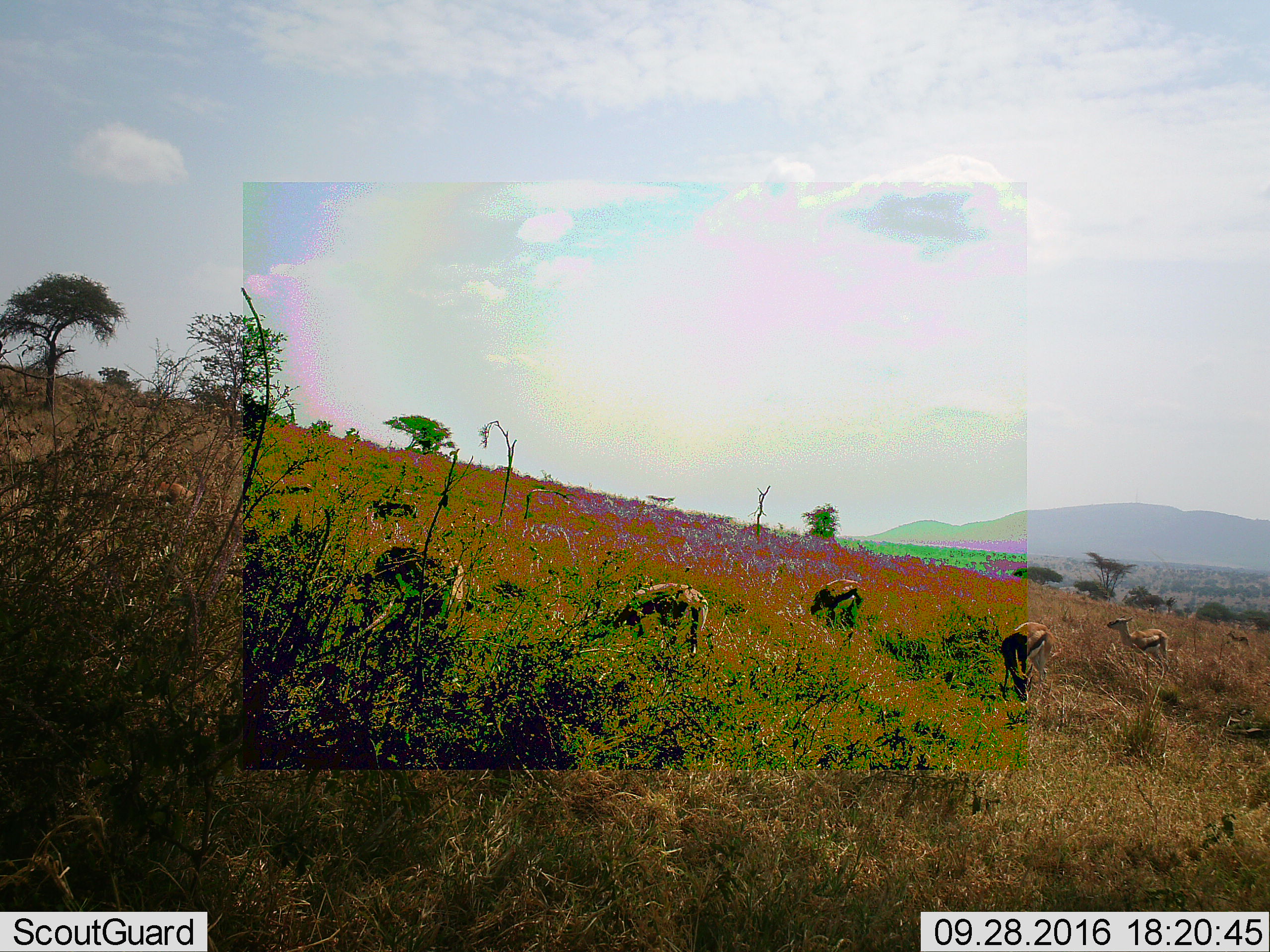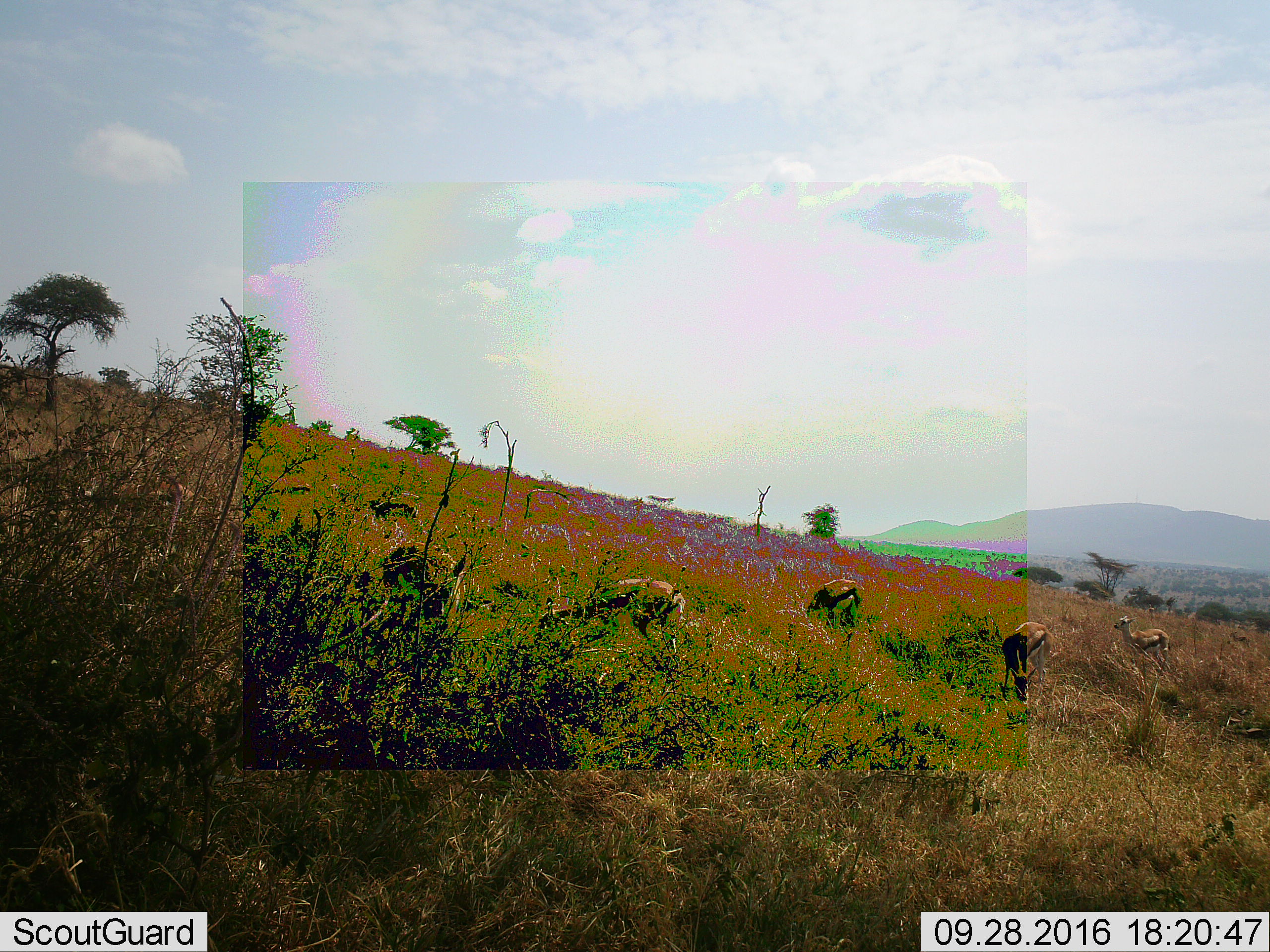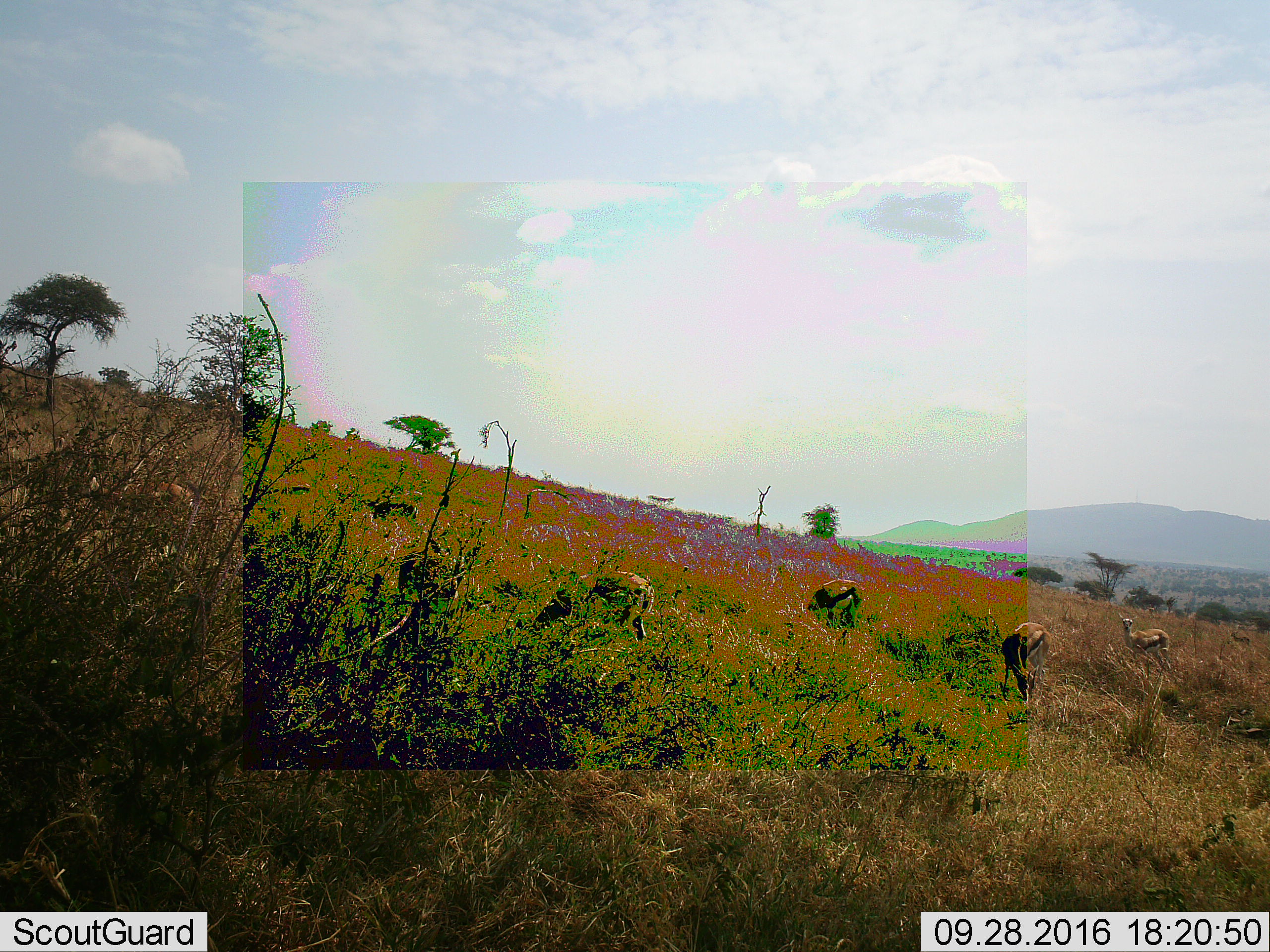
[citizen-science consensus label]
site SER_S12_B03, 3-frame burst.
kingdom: Animalia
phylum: Chordata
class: Mammalia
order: Artiodactyla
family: Bovidae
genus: Eudorcas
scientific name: Eudorcas thomsonii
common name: thomson's gazelle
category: gazellethomsons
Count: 8.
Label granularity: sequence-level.